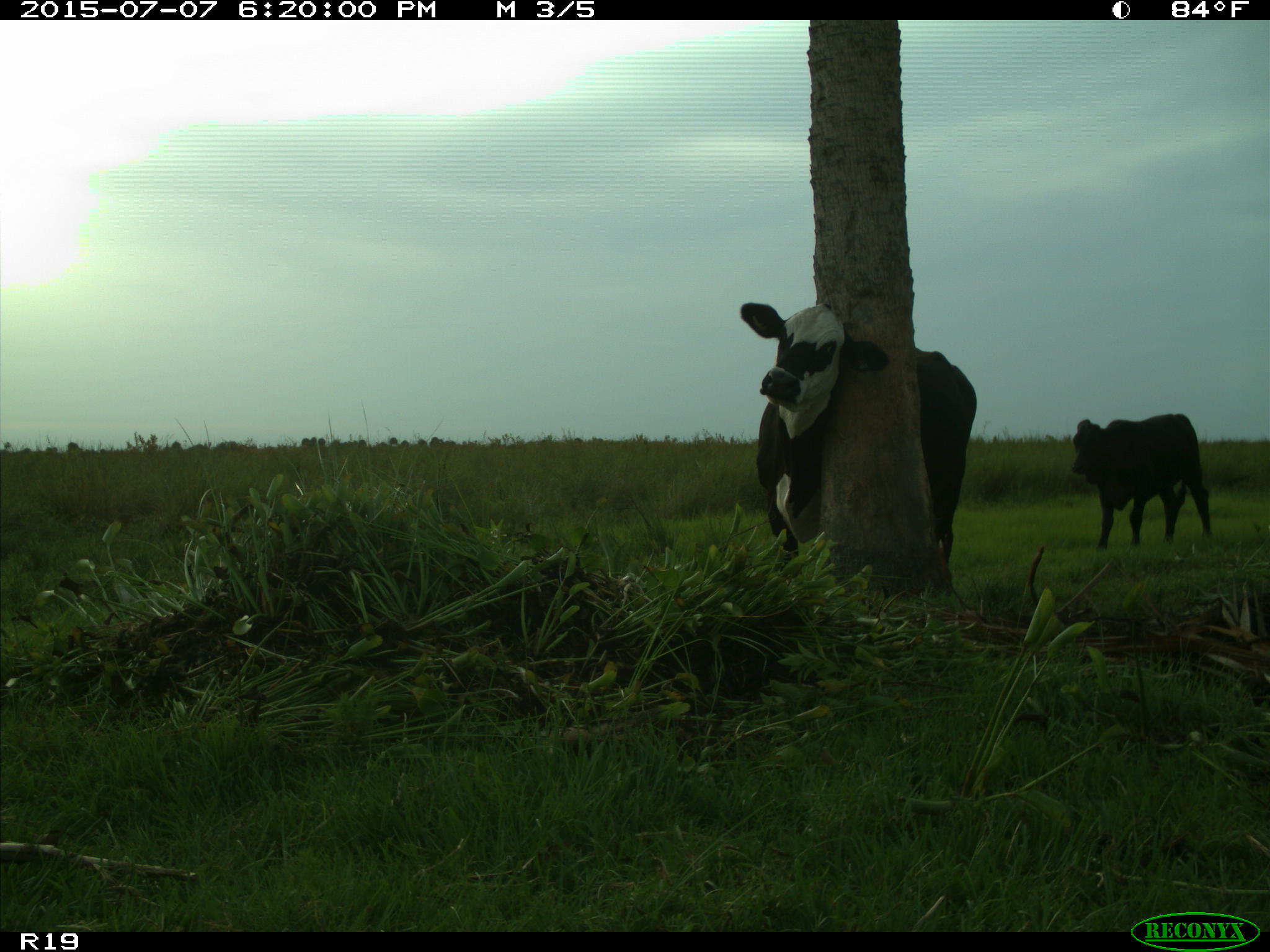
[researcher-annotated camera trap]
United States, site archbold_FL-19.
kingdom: Animalia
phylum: Chordata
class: Mammalia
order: Artiodactyla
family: Bovidae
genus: Bos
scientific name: Bos taurus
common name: domestic cow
Bos taurus (domestic cow).